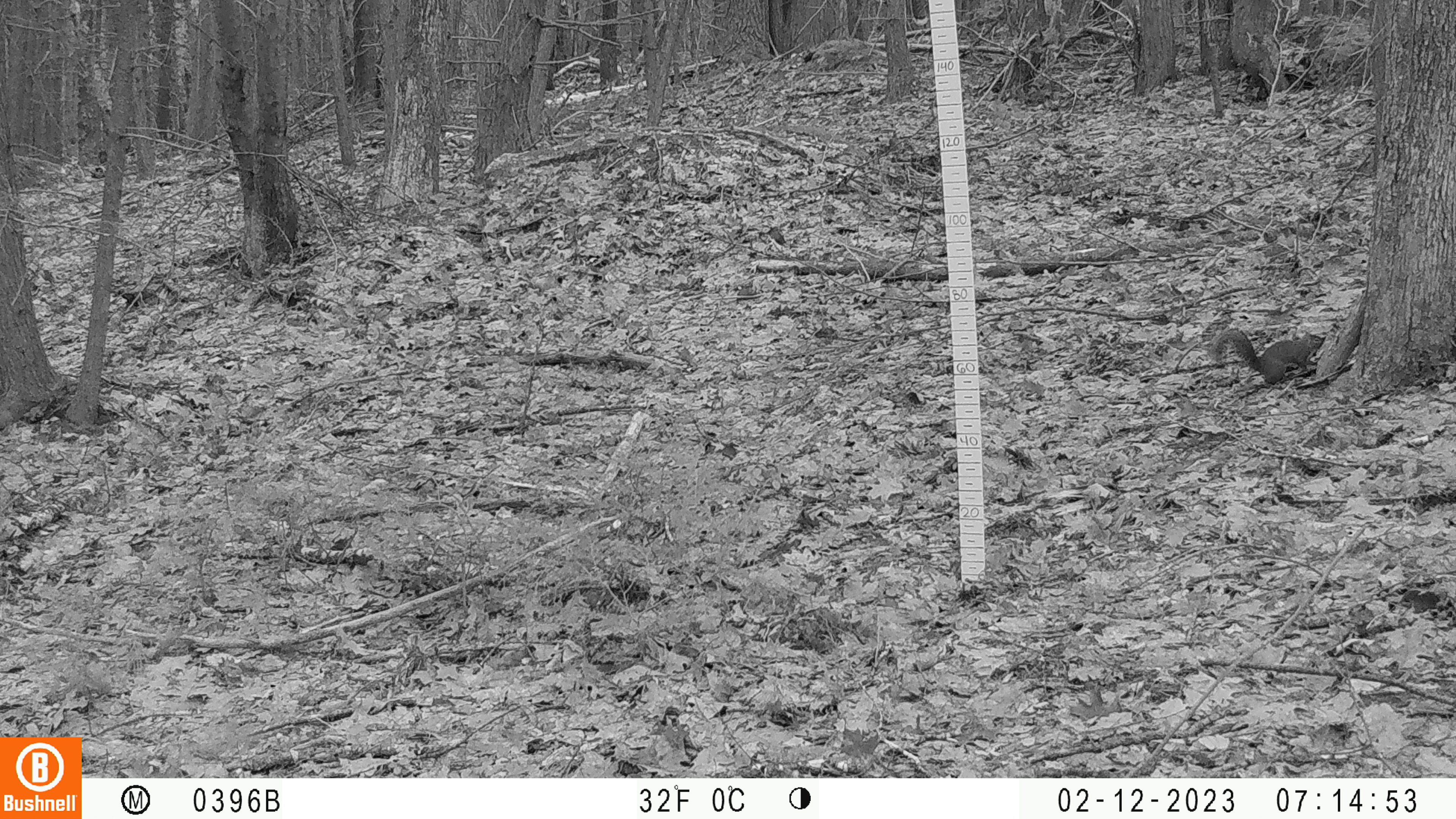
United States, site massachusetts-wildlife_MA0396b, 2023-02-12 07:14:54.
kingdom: Animalia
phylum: Chordata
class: Mammalia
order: Rodentia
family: Sciuridae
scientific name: Sciuridae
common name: squirrel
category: squirrel sp.